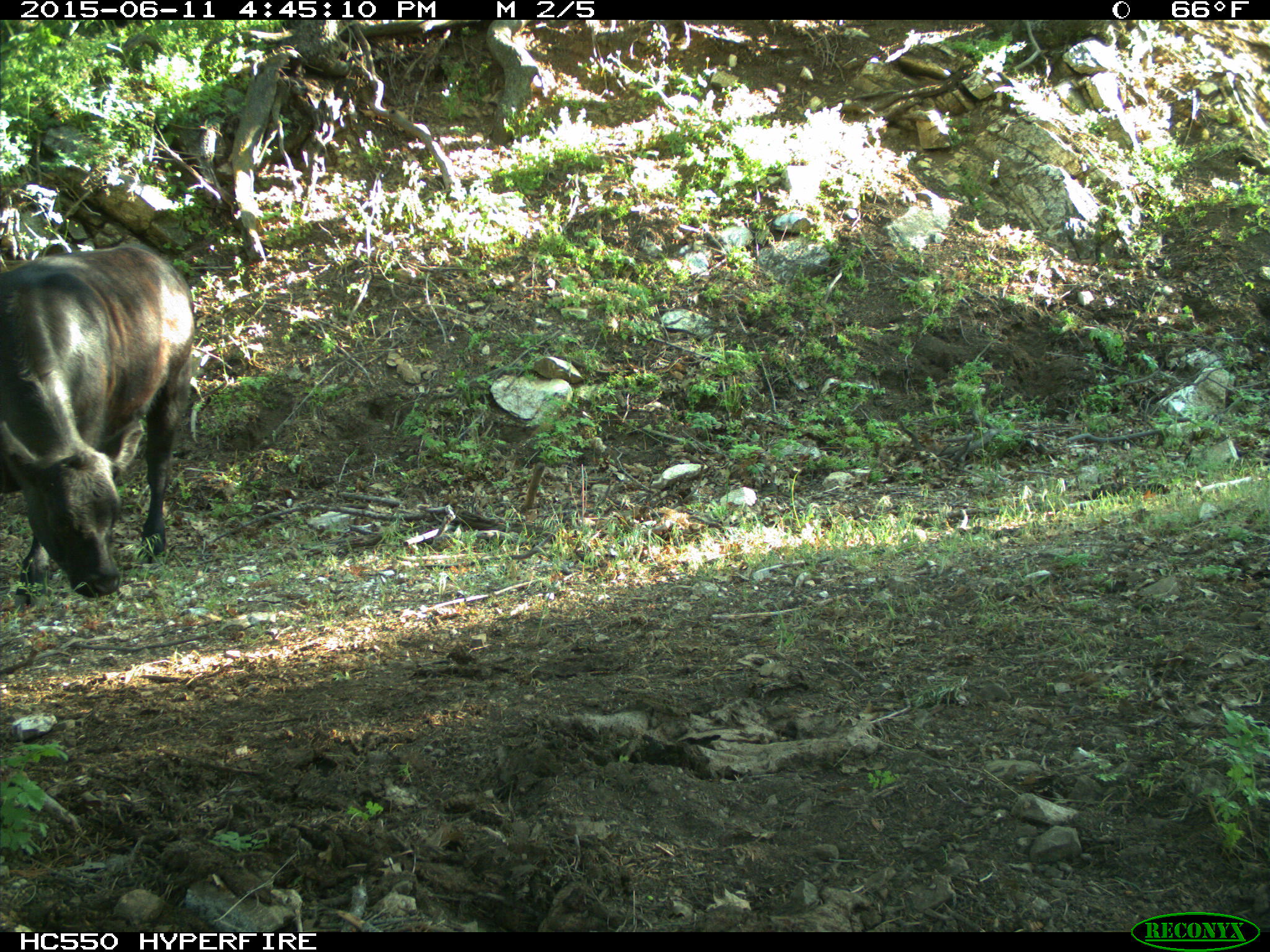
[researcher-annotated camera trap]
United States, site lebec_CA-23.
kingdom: Animalia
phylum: Chordata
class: Mammalia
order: Artiodactyla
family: Bovidae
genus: Bos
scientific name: Bos taurus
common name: domestic cow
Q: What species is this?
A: Bos taurus (domestic cow).